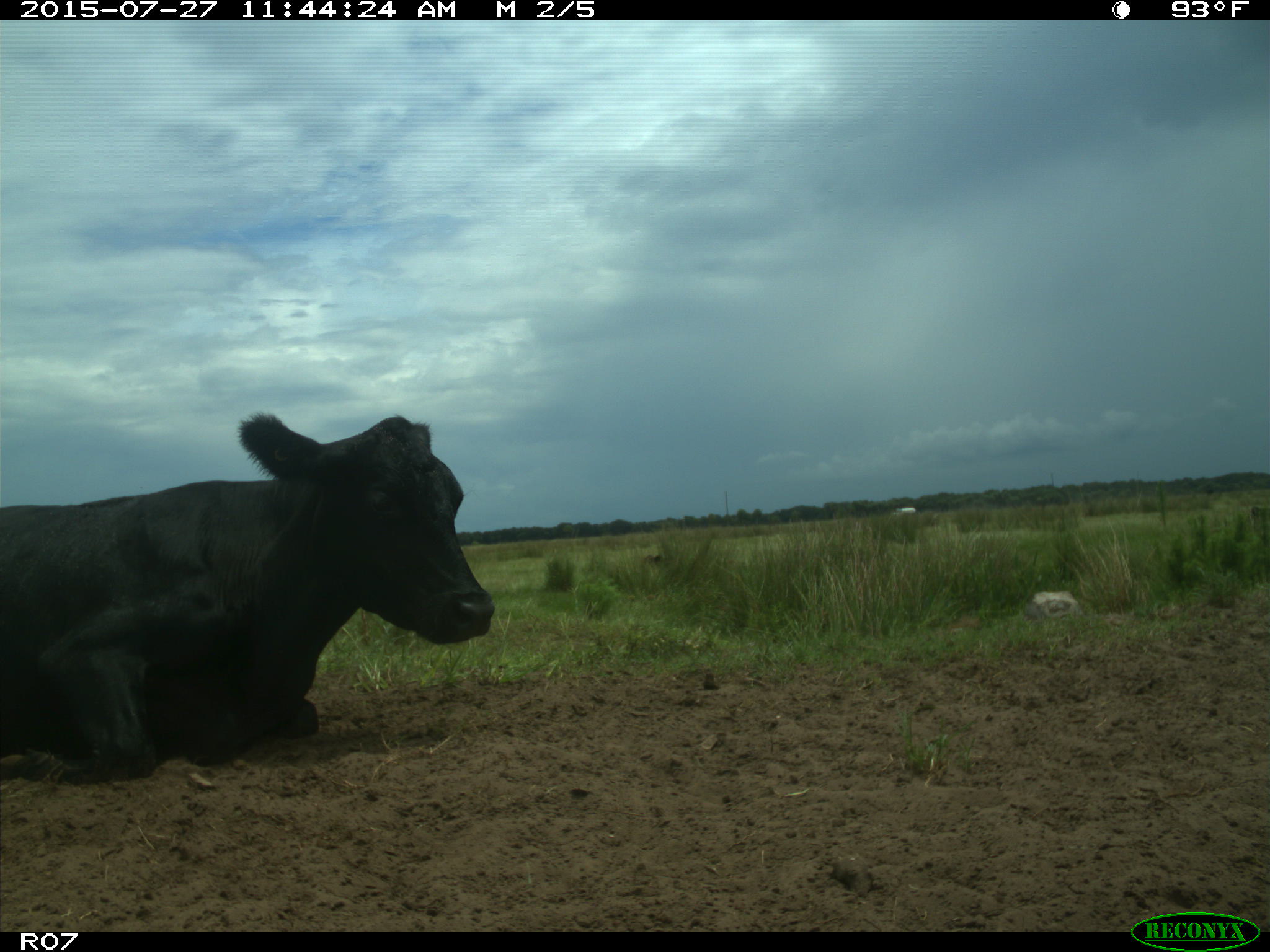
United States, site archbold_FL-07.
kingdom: Animalia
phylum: Chordata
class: Mammalia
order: Artiodactyla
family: Bovidae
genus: Bos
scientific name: Bos taurus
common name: domestic cow